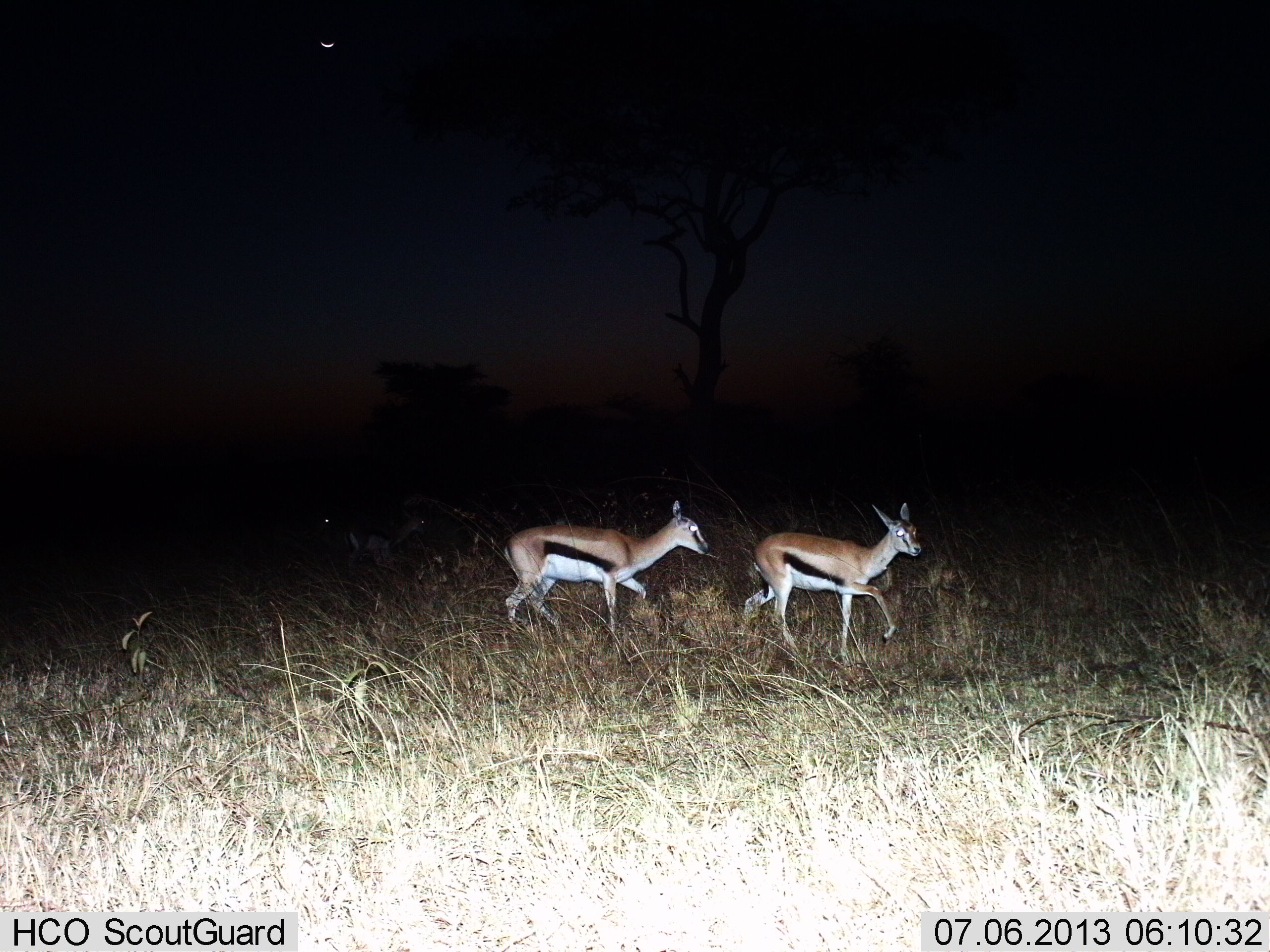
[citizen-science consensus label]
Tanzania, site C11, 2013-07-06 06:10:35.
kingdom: Animalia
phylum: Chordata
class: Mammalia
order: Artiodactyla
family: Bovidae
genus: Eudorcas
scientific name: Eudorcas thomsonii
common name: thomson's gazelle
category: gazellethomsons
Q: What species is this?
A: Gazellethomsons (thomson's gazelle) (Eudorcas thomsonii).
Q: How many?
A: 2.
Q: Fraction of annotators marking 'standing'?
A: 20%.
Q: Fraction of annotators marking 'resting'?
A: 0%.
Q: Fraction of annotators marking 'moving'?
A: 80%.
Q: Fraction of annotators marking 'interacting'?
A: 0%.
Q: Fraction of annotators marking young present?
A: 0%.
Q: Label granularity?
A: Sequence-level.